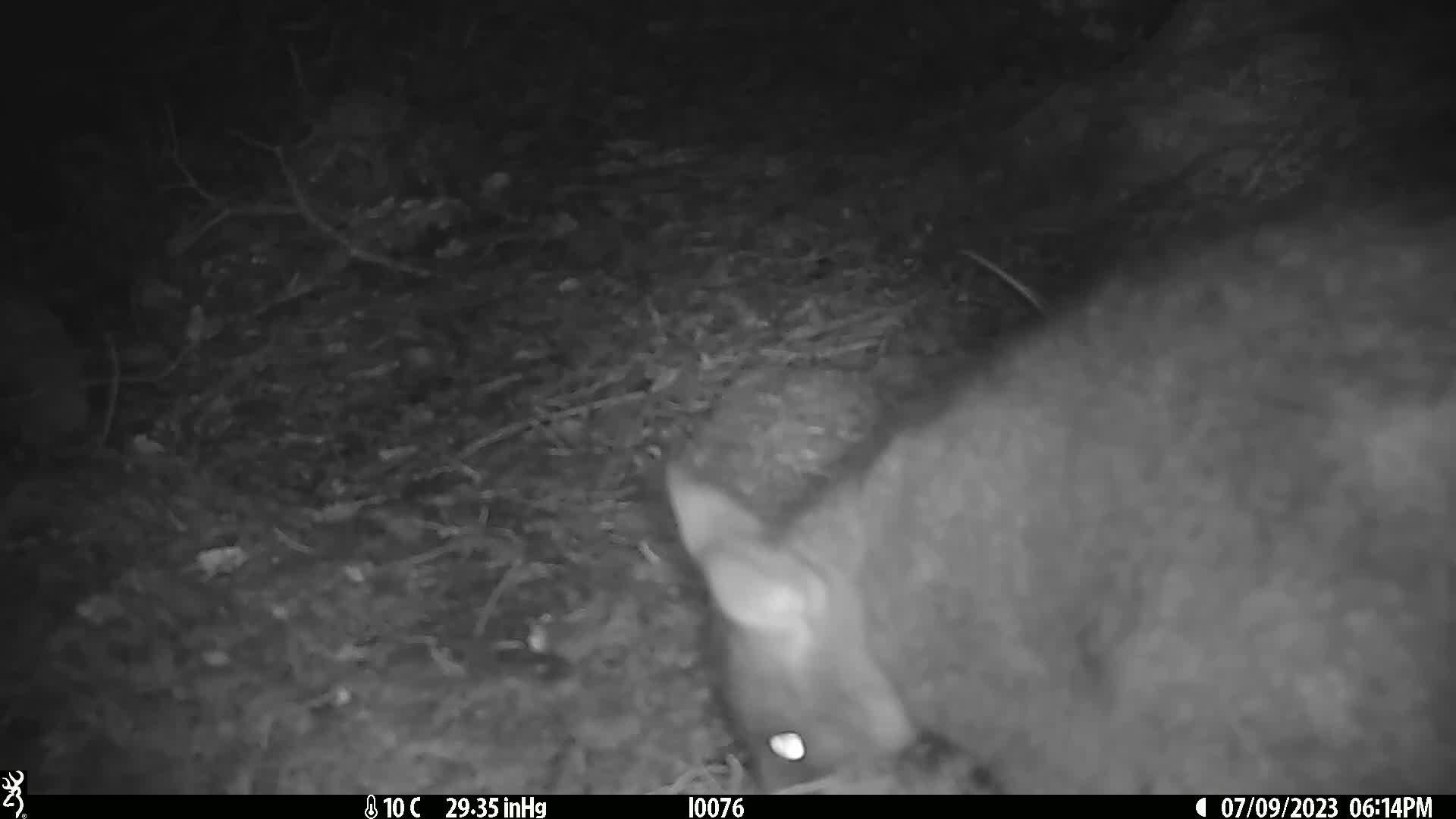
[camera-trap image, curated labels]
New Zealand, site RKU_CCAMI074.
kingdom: Animalia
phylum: Chordata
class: Mammalia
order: Diprotodontia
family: Phalangeridae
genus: Trichosurus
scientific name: Trichosurus vulpecula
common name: common brushtail possum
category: possum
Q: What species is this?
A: Possum (common brushtail possum) (Trichosurus vulpecula).